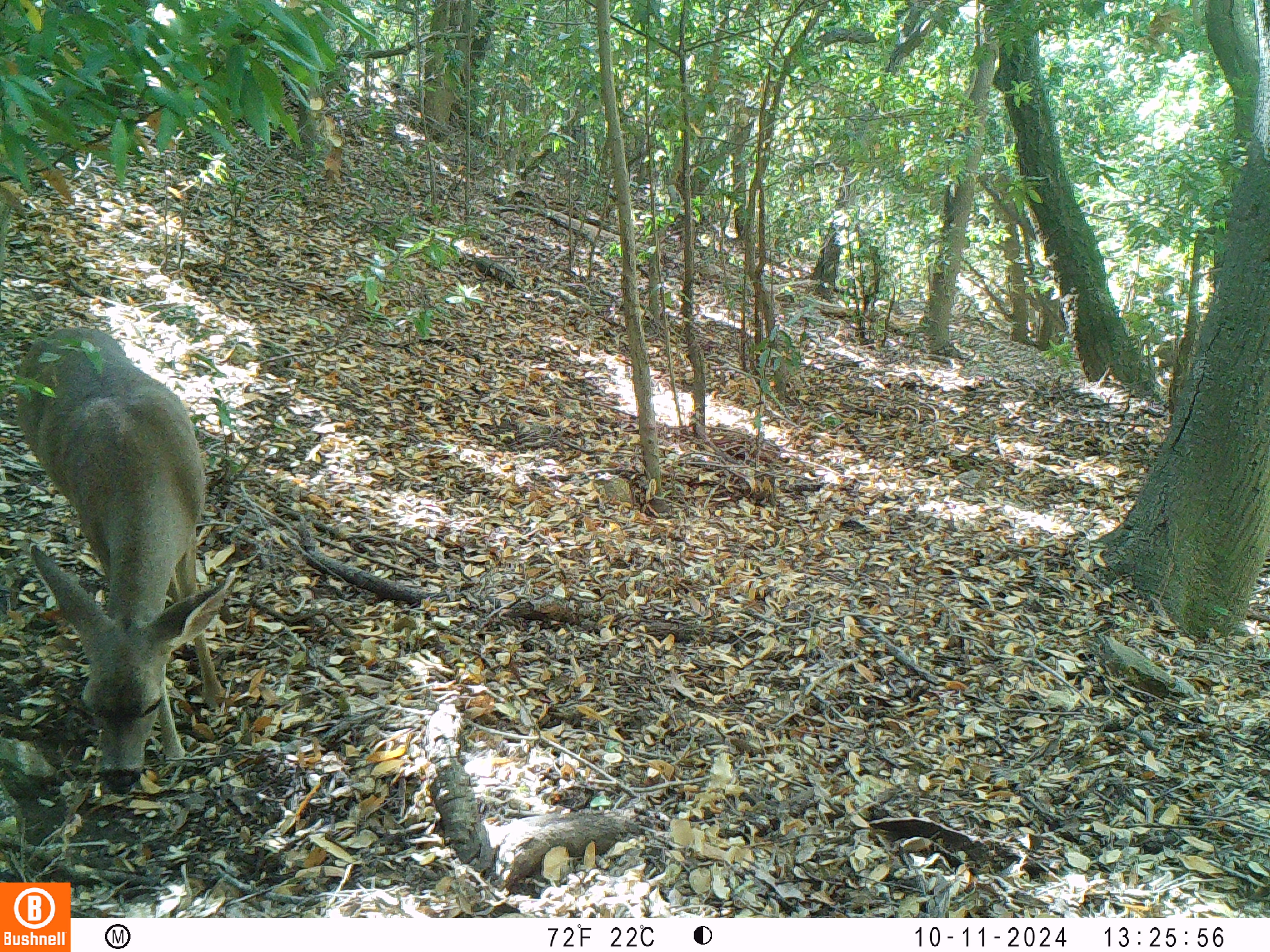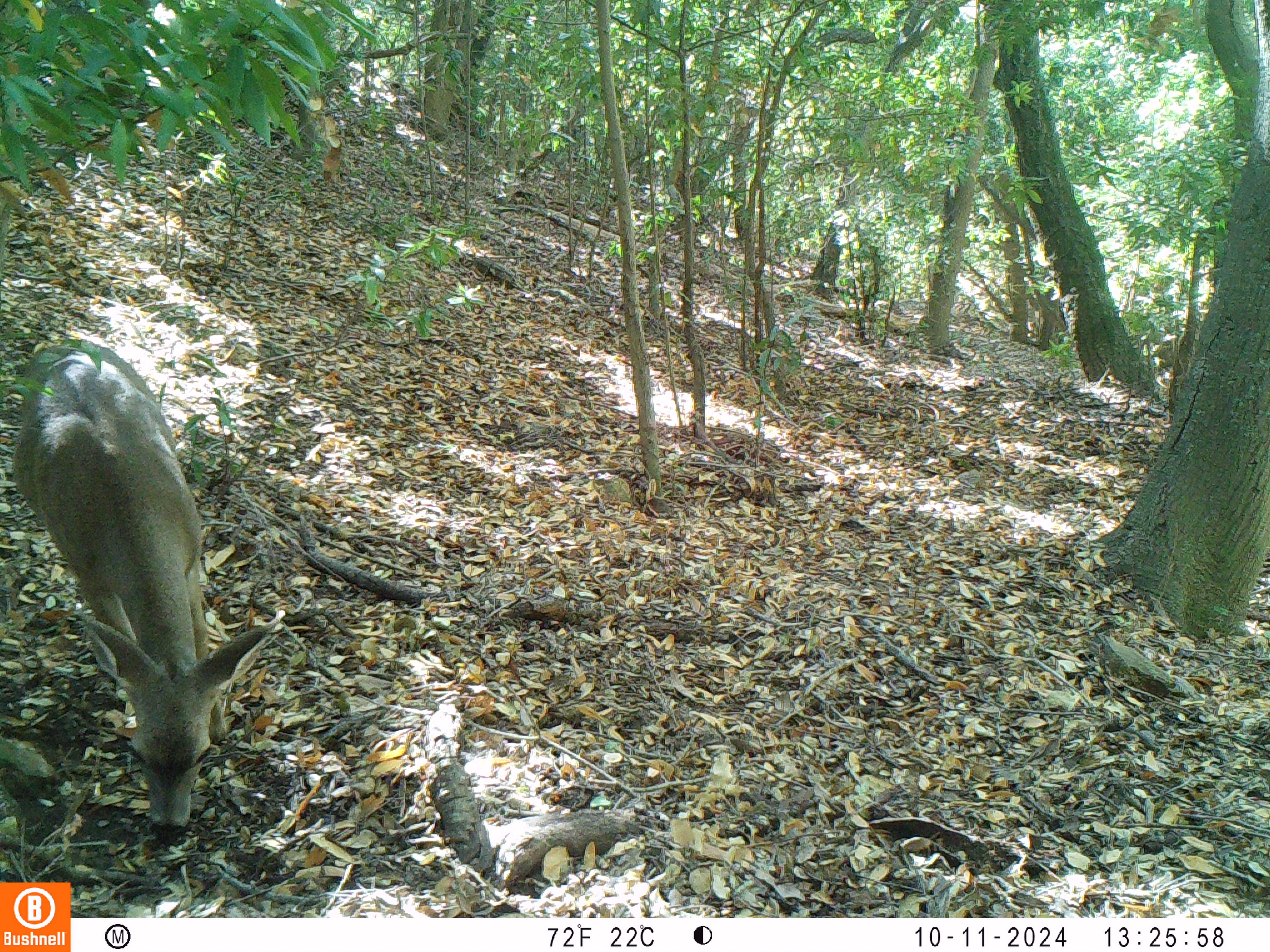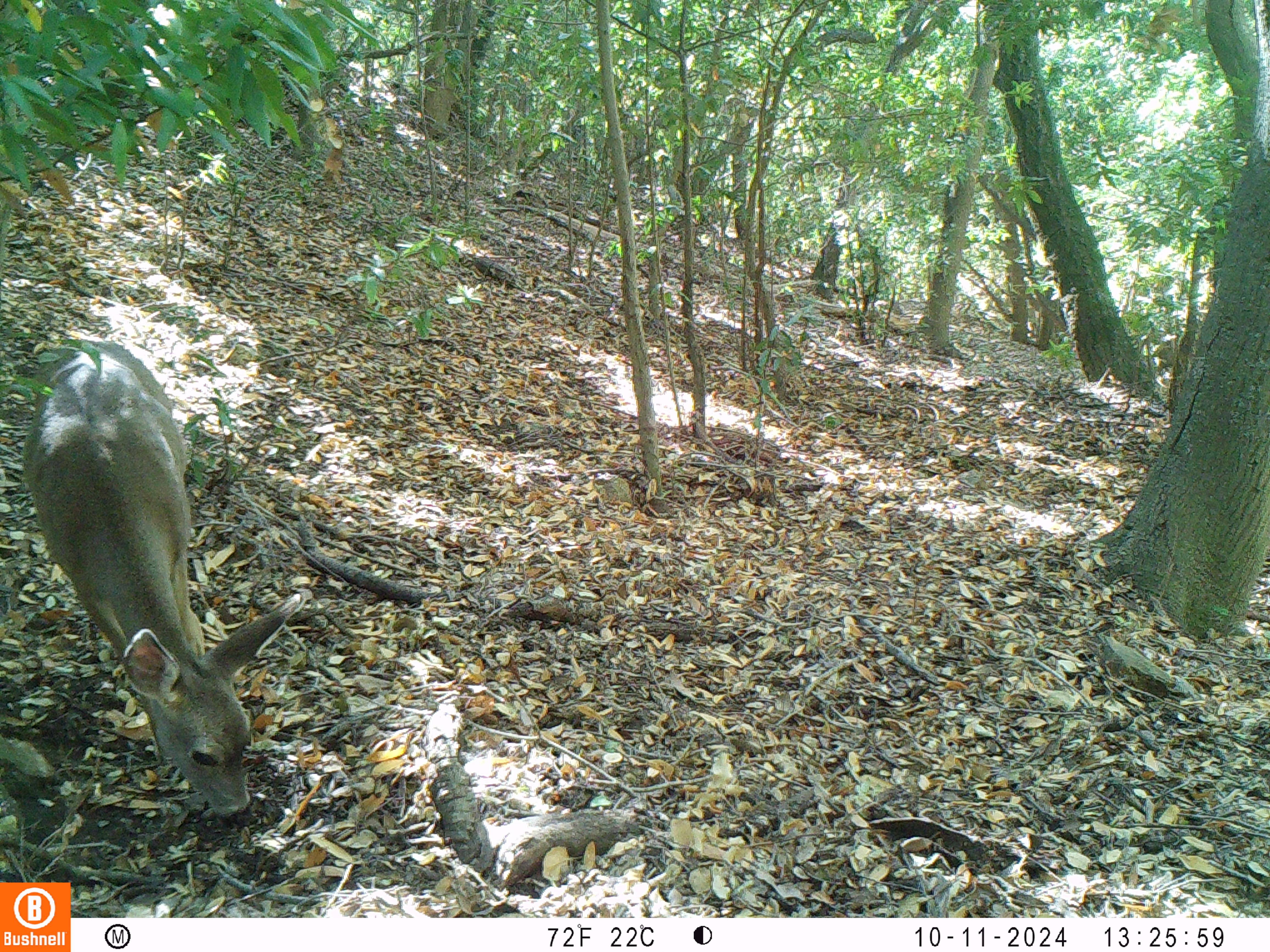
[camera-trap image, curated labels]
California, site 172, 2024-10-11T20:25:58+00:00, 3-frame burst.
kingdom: Animalia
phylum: Chordata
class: Mammalia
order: Artiodactyla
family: Cervidae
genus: Odocoileus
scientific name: Odocoileus hemionus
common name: mule deer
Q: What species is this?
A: Mule deer (Odocoileus hemionus).